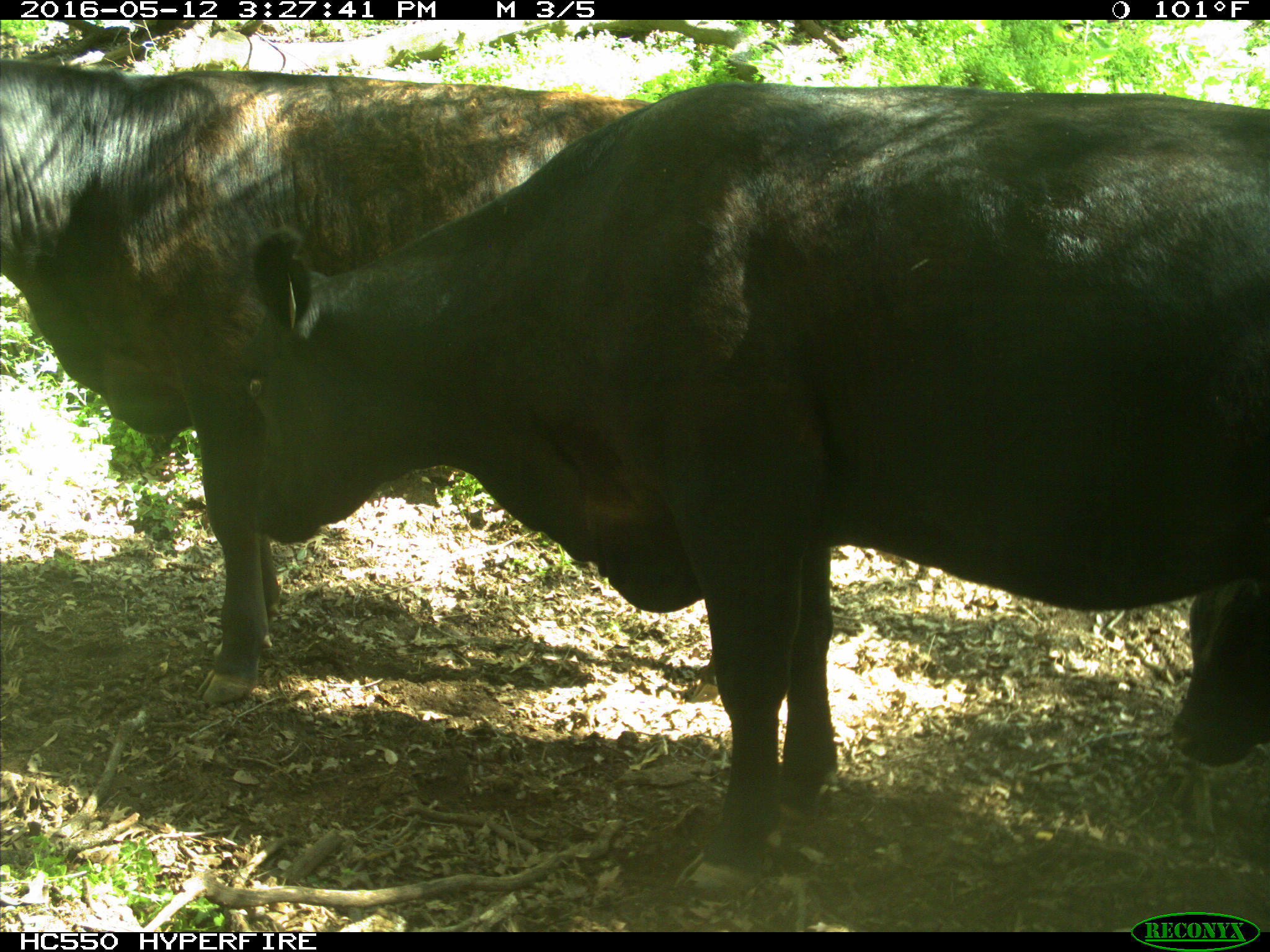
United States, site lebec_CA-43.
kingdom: Animalia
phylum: Chordata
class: Mammalia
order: Artiodactyla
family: Bovidae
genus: Bos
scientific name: Bos taurus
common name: domestic cow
Bos taurus (domestic cow).